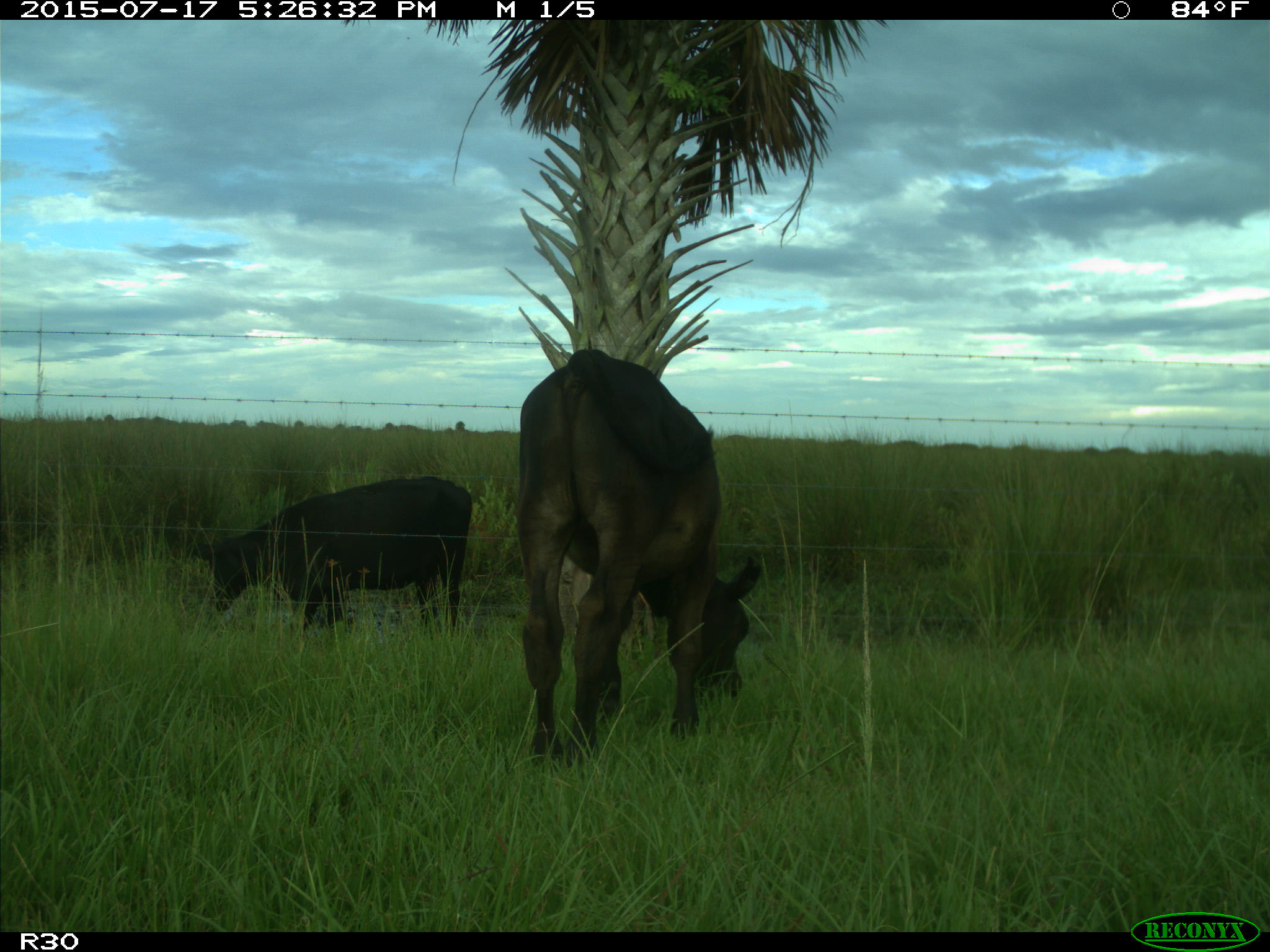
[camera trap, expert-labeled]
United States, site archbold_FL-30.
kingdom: Animalia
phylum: Chordata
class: Mammalia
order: Artiodactyla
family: Bovidae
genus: Bos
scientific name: Bos taurus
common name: domestic cow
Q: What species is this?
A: Bos taurus (domestic cow).